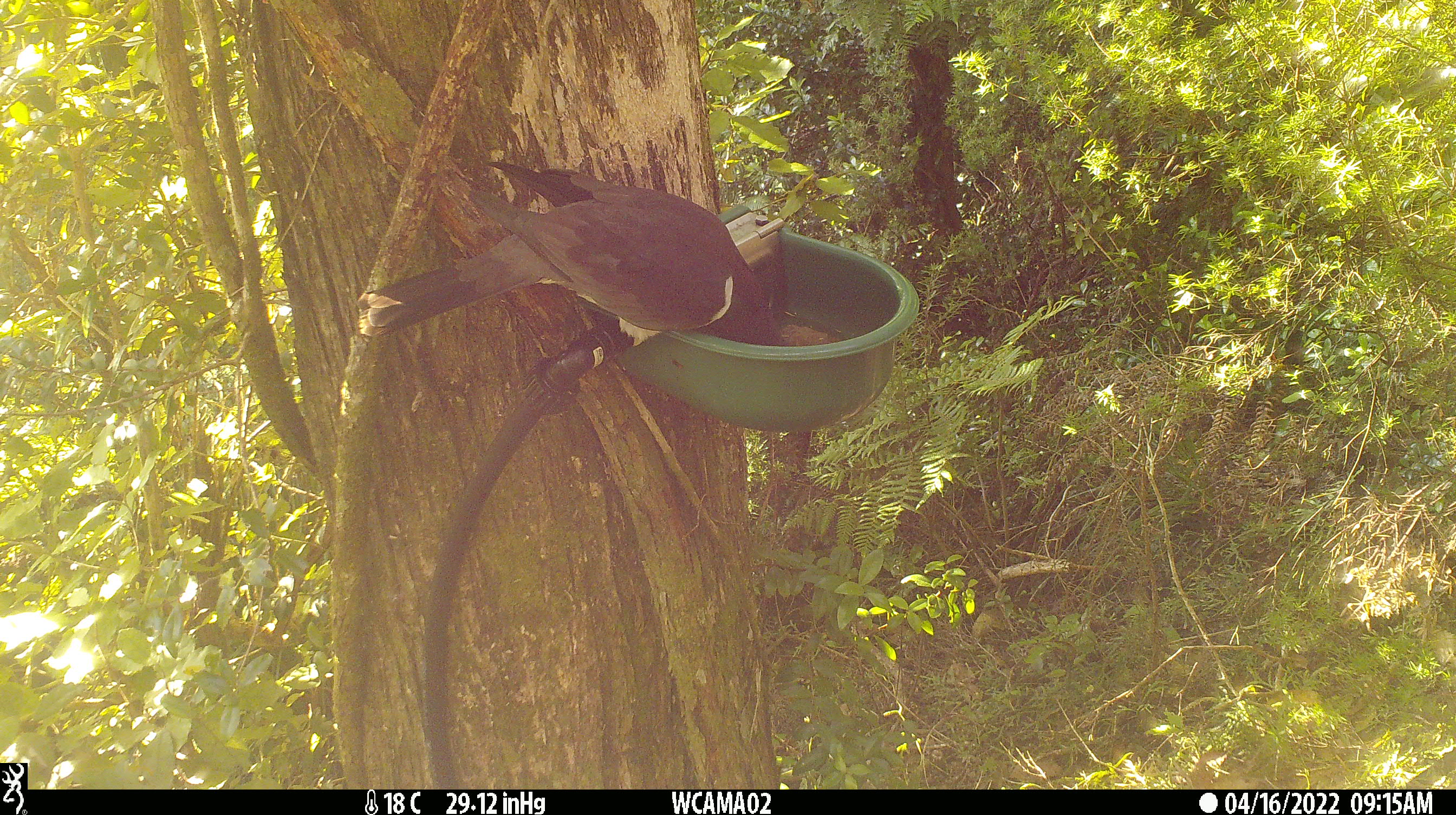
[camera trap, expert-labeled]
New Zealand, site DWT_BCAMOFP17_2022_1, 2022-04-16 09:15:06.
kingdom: Animalia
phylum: Chordata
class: Aves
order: Columbiformes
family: Columbidae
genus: Hemiphaga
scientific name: Hemiphaga novaeseelandiae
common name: new zealand pigeon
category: kereru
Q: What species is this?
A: Kereru (new zealand pigeon) (Hemiphaga novaeseelandiae).